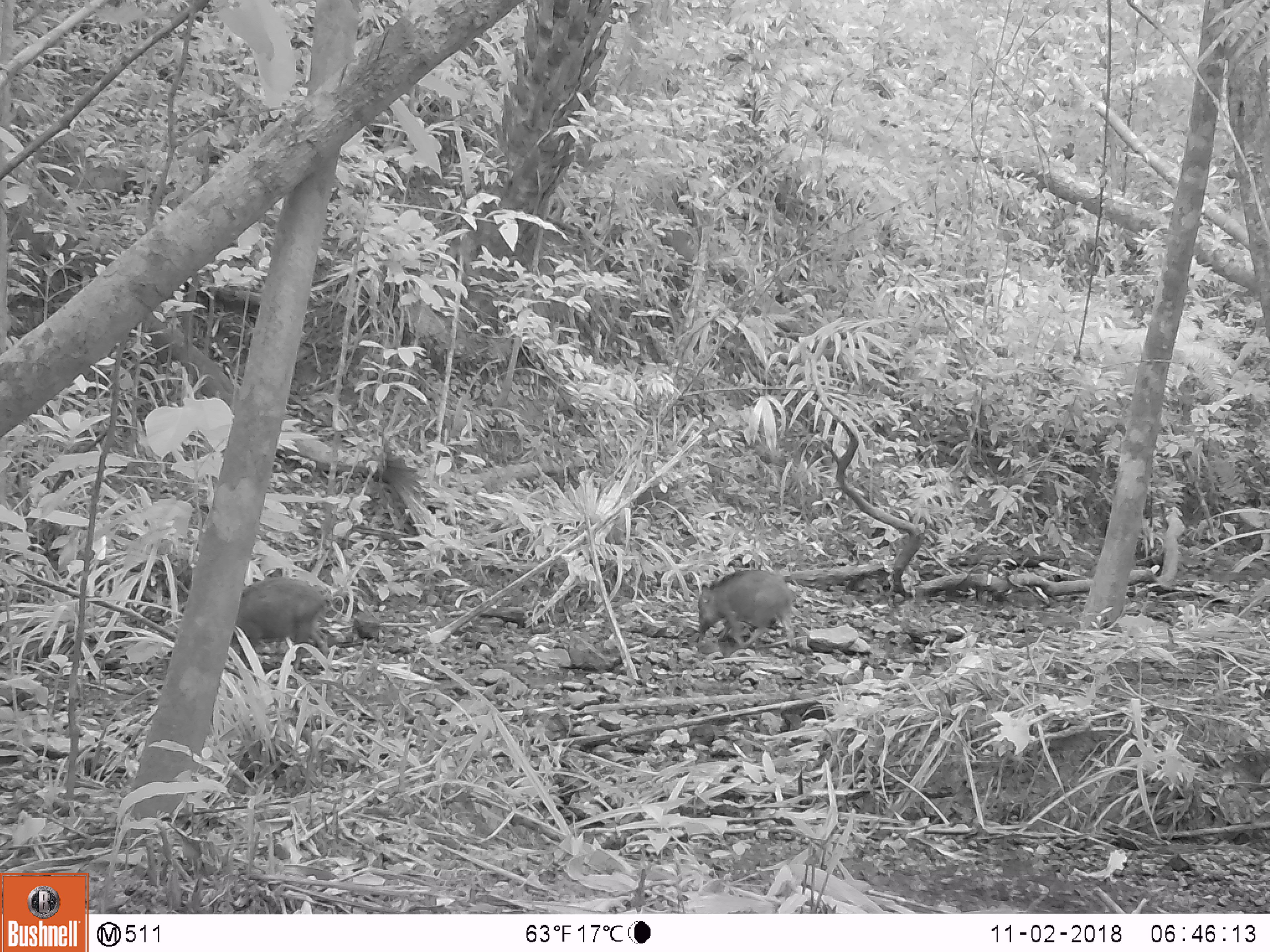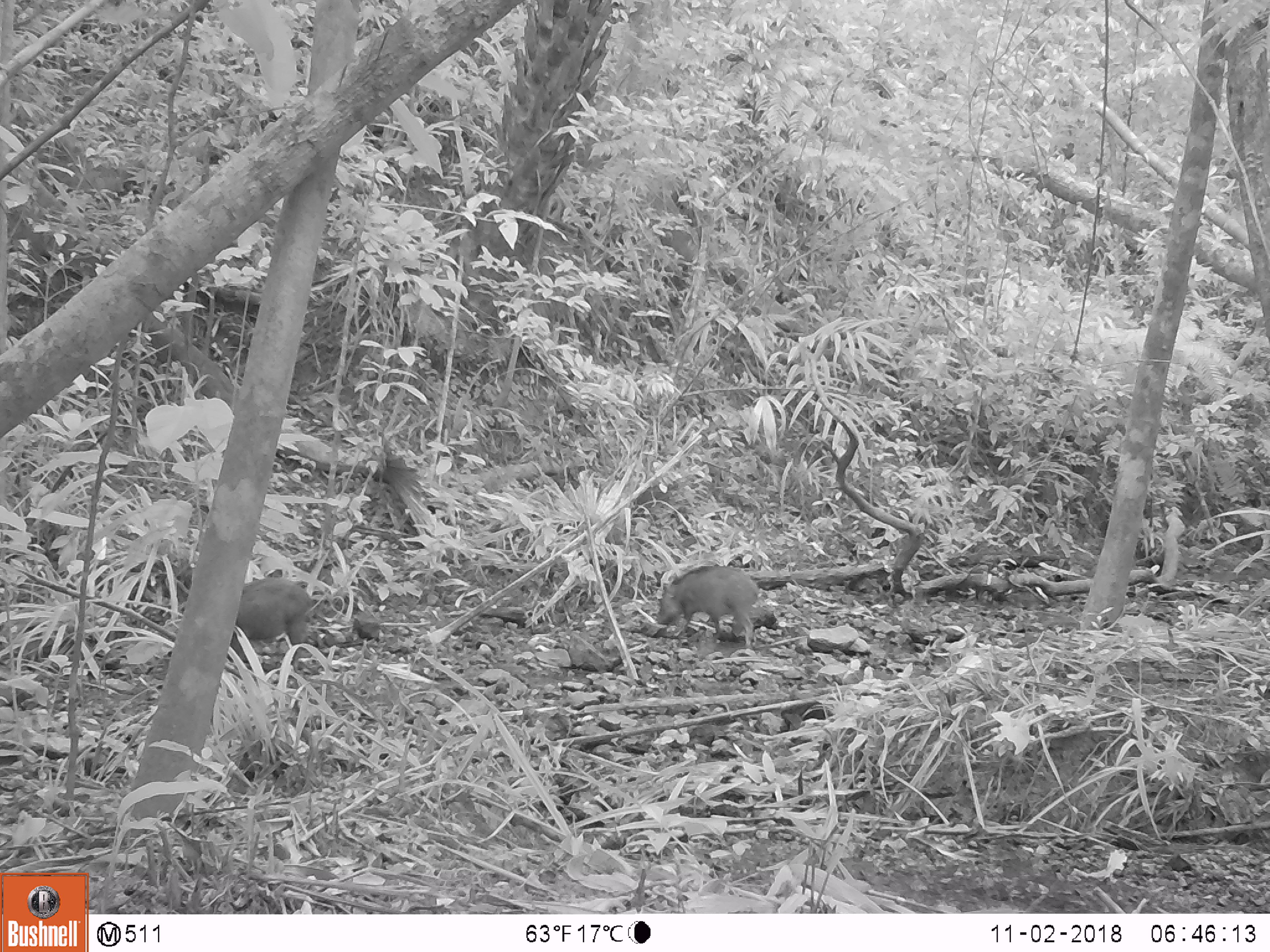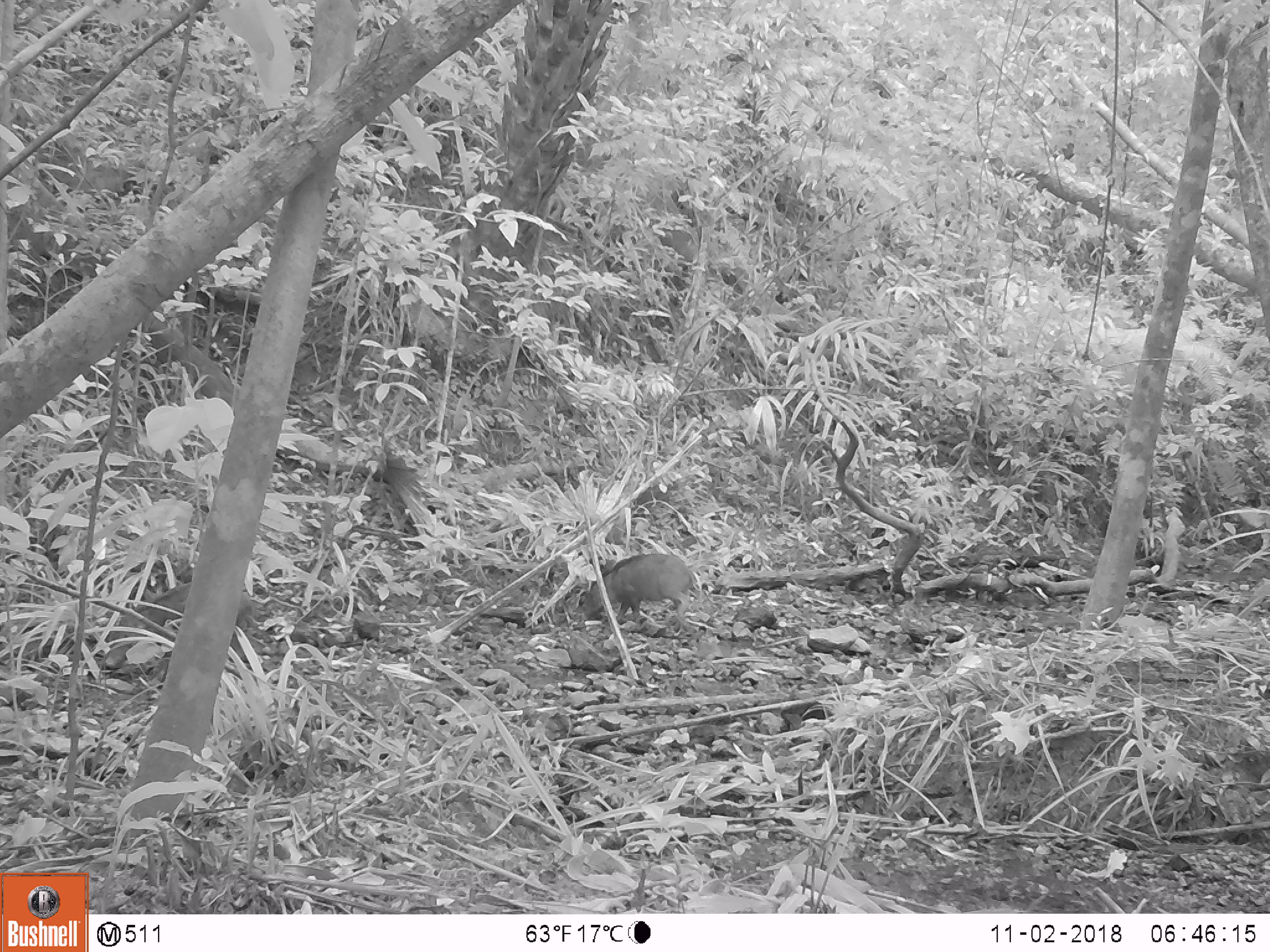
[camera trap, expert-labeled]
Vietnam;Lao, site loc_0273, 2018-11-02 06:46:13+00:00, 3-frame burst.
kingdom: Animalia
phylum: Chordata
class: Mammalia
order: Artiodactyla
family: Suidae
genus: Sus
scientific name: Sus scrofa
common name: eurasian wild pig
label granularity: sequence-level